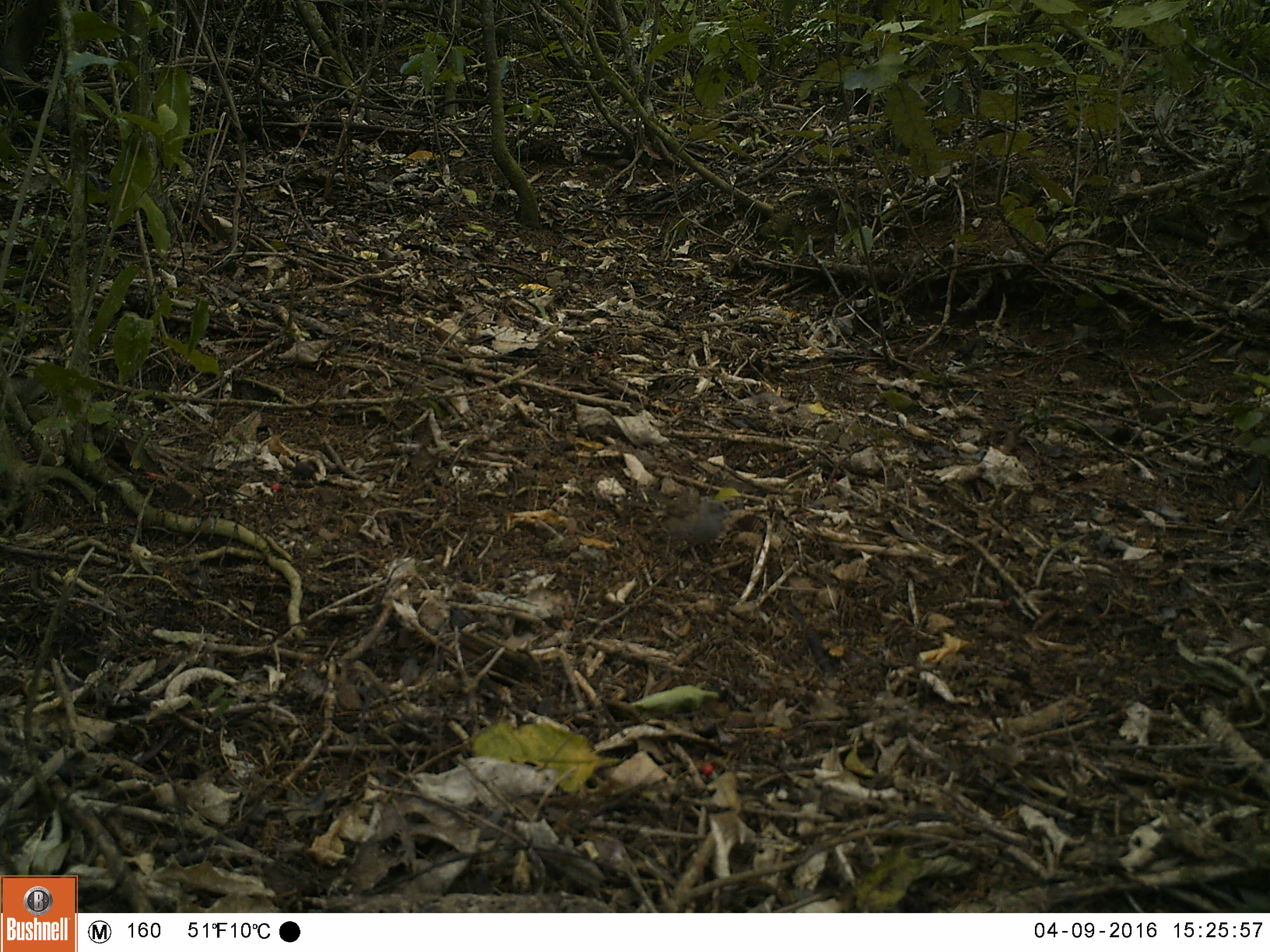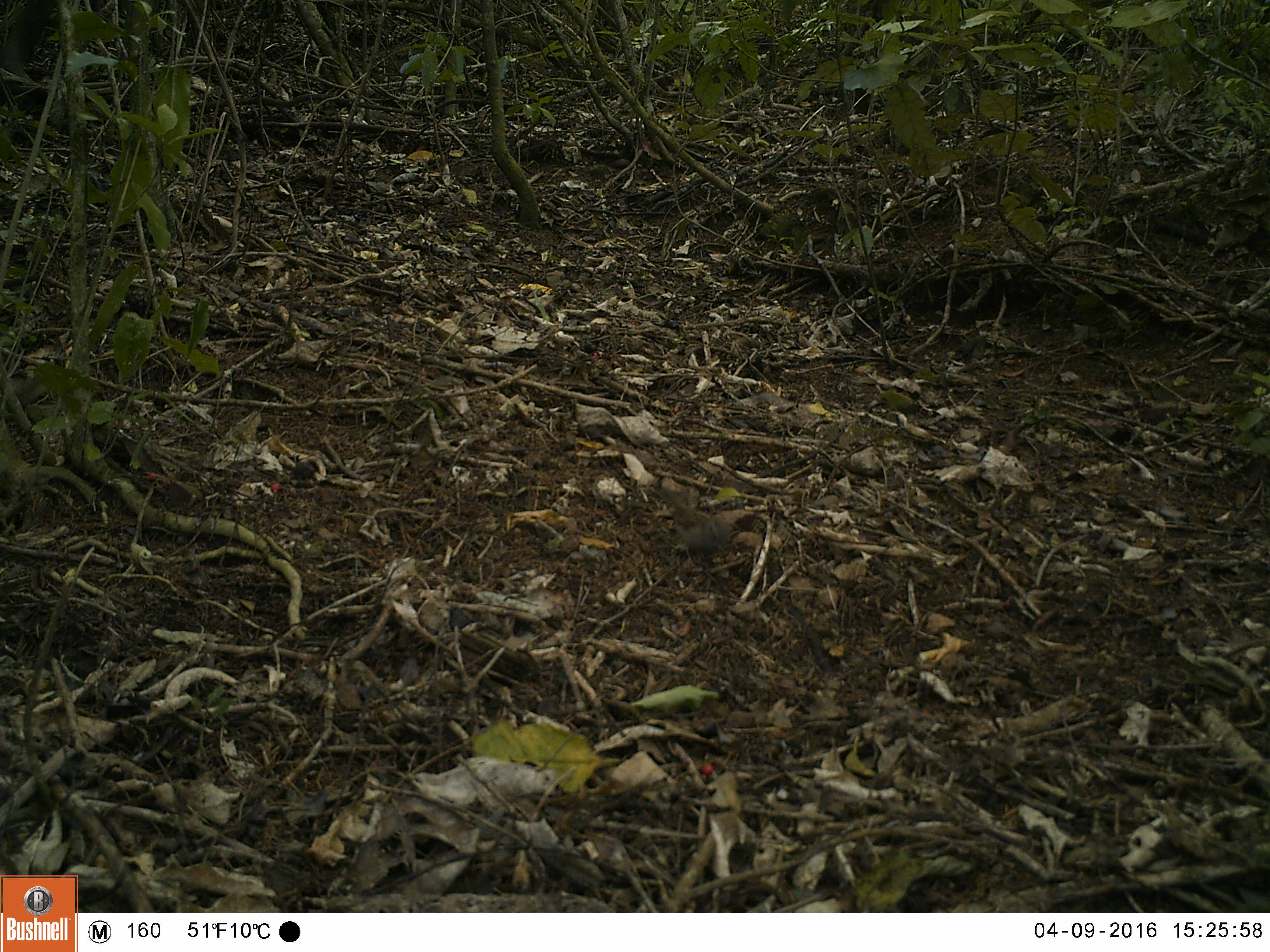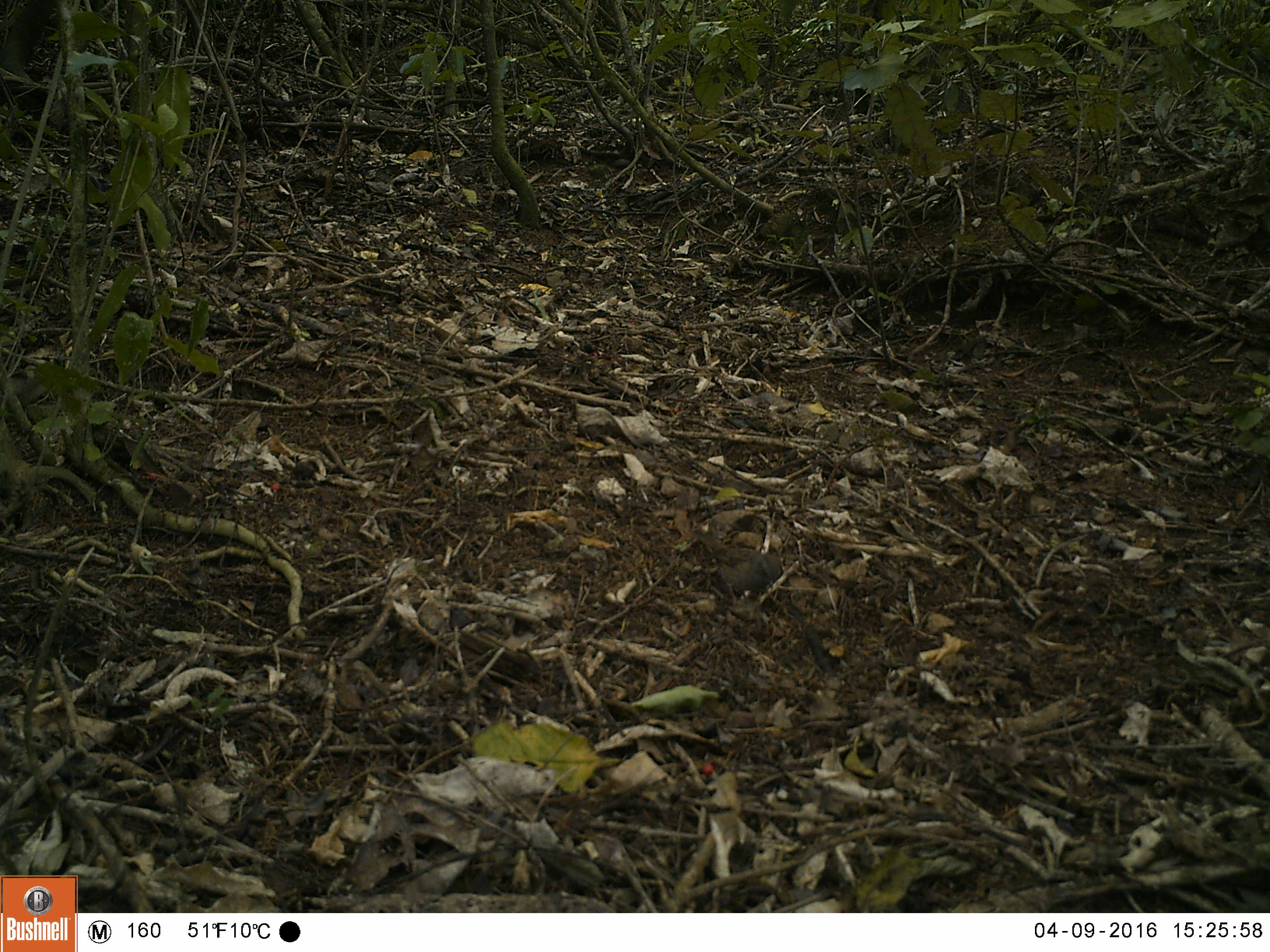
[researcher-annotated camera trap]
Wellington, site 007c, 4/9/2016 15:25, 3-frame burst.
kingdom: Animalia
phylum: Chordata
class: Aves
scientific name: Aves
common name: bird